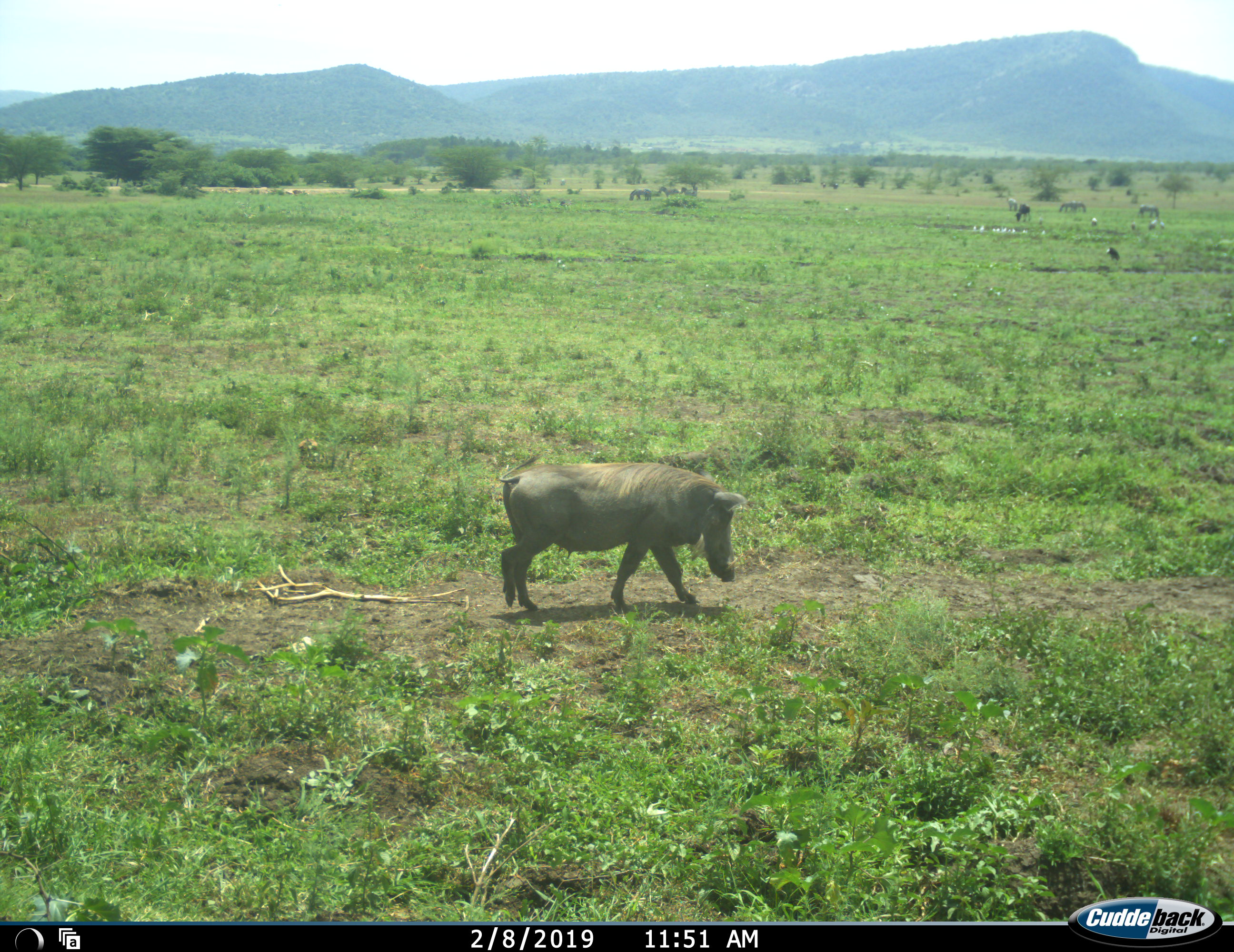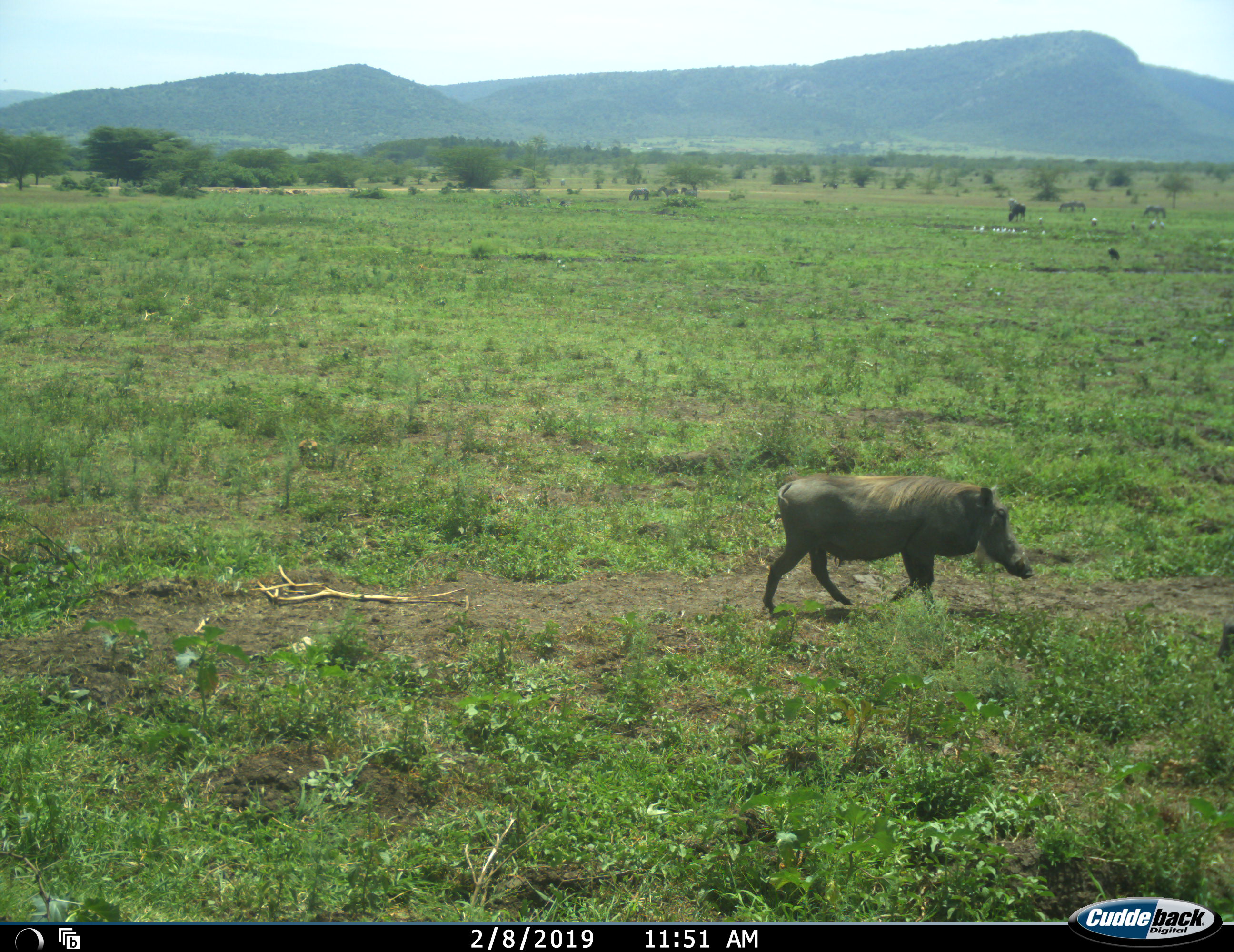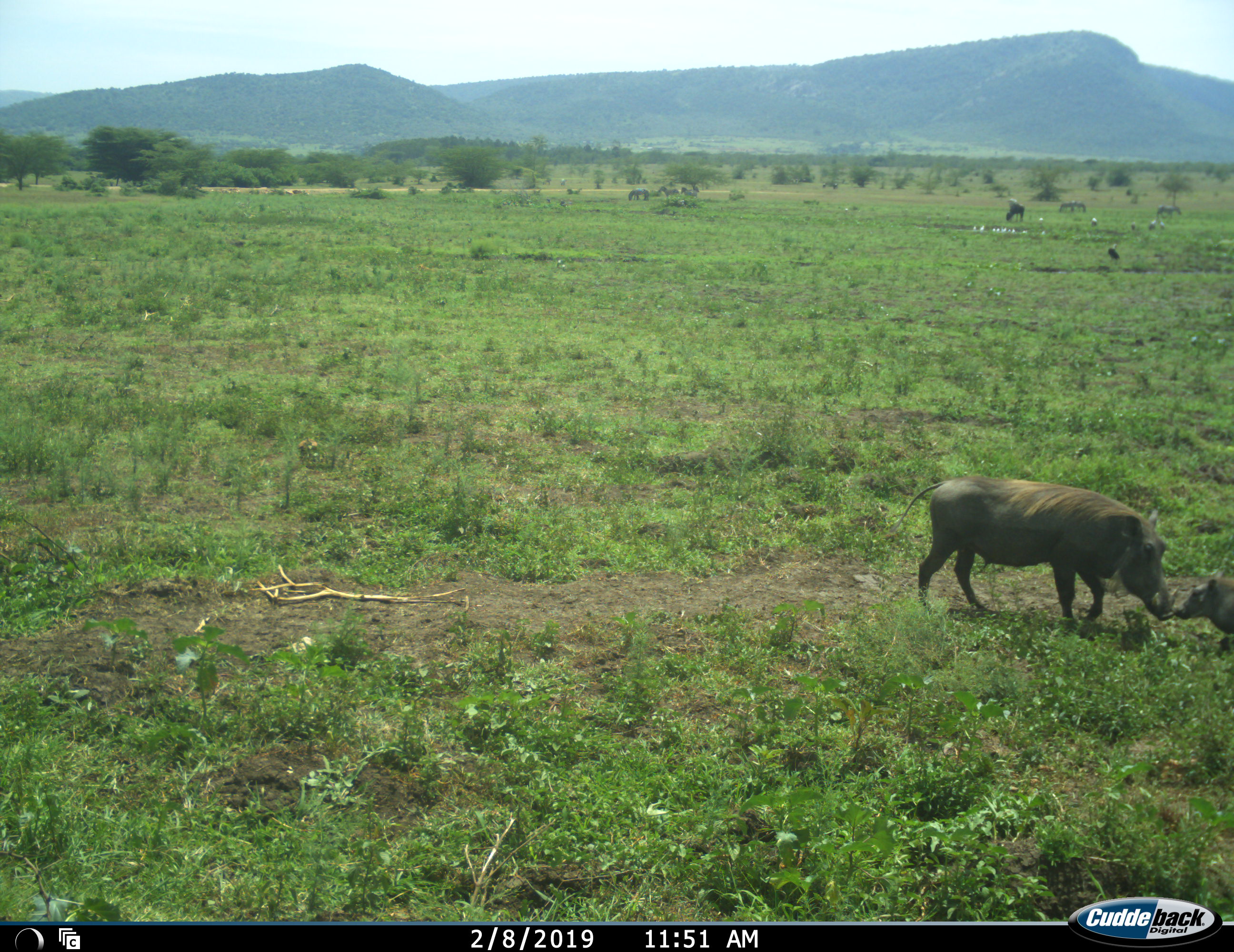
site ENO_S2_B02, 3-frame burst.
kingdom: Animalia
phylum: Chordata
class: Mammalia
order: Artiodactyla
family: Suidae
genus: Phacochoerus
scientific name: Phacochoerus africanus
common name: warthog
Warthog (Phacochoerus africanus), count 2. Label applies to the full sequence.